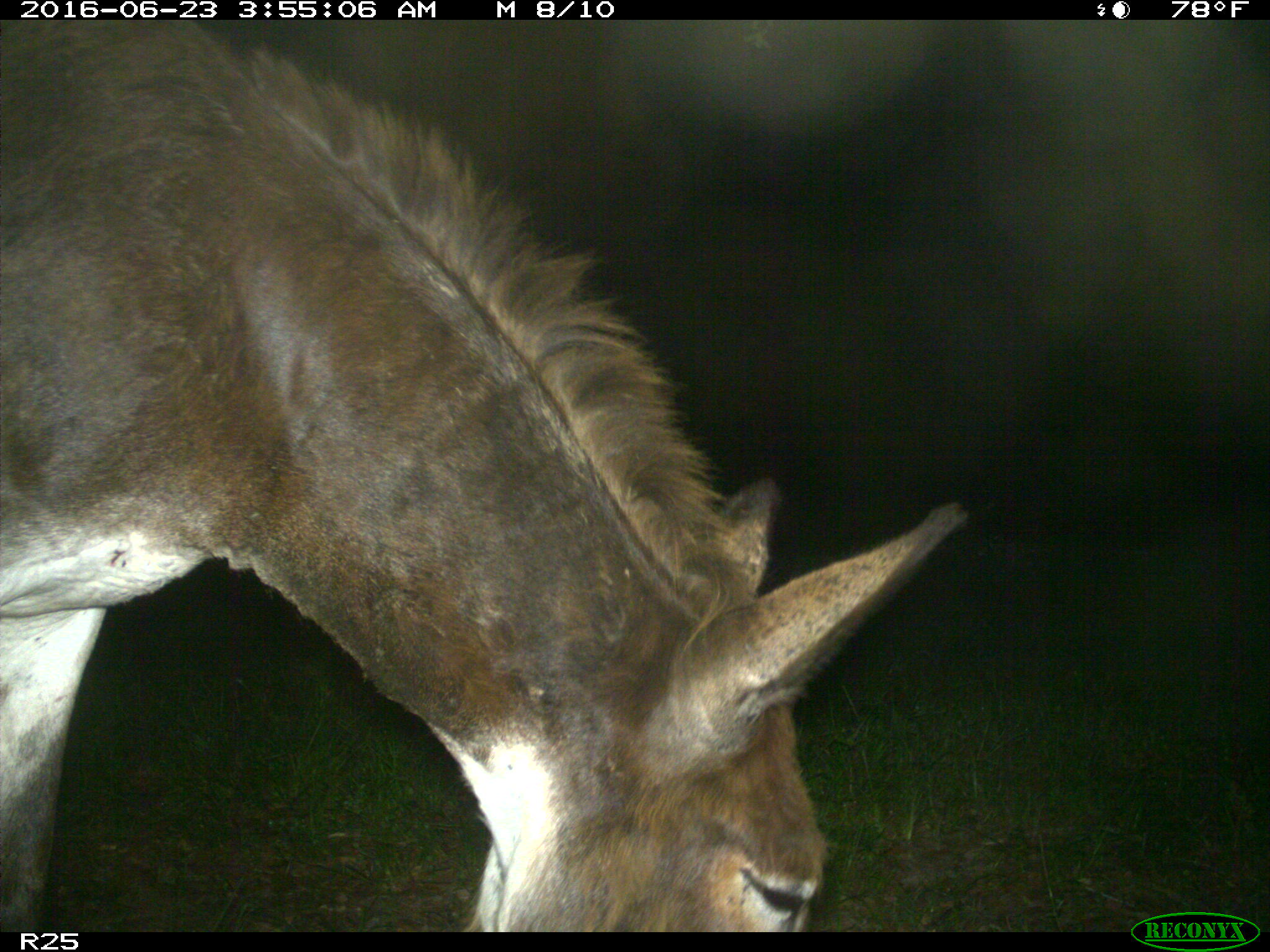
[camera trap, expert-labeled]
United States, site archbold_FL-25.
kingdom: Animalia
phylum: Chordata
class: Mammalia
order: Artiodactyla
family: Bovidae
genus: Bos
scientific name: Bos taurus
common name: domestic cow